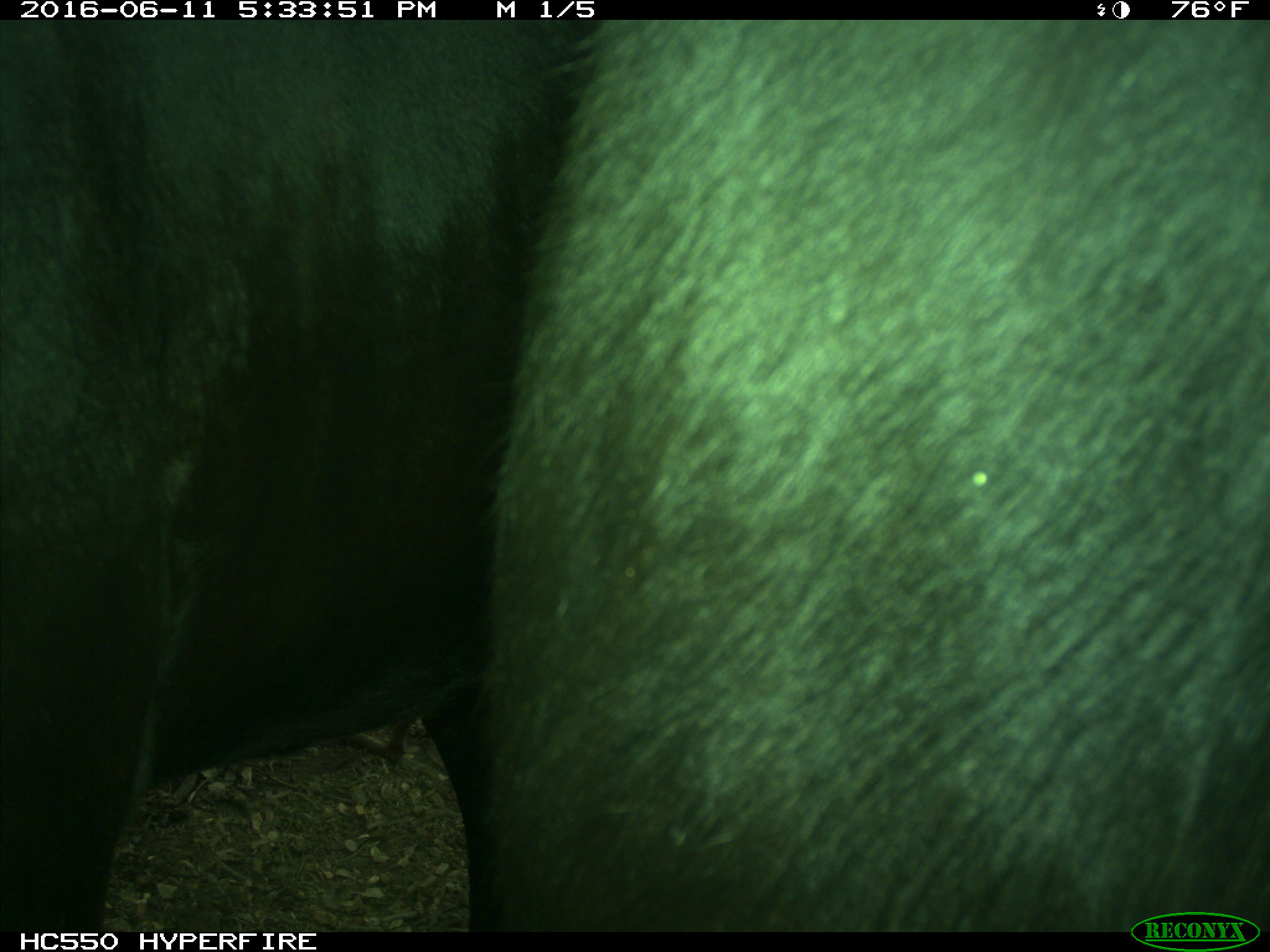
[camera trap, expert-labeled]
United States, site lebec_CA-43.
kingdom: Animalia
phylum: Chordata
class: Mammalia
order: Artiodactyla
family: Bovidae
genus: Bos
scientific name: Bos taurus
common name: domestic cow